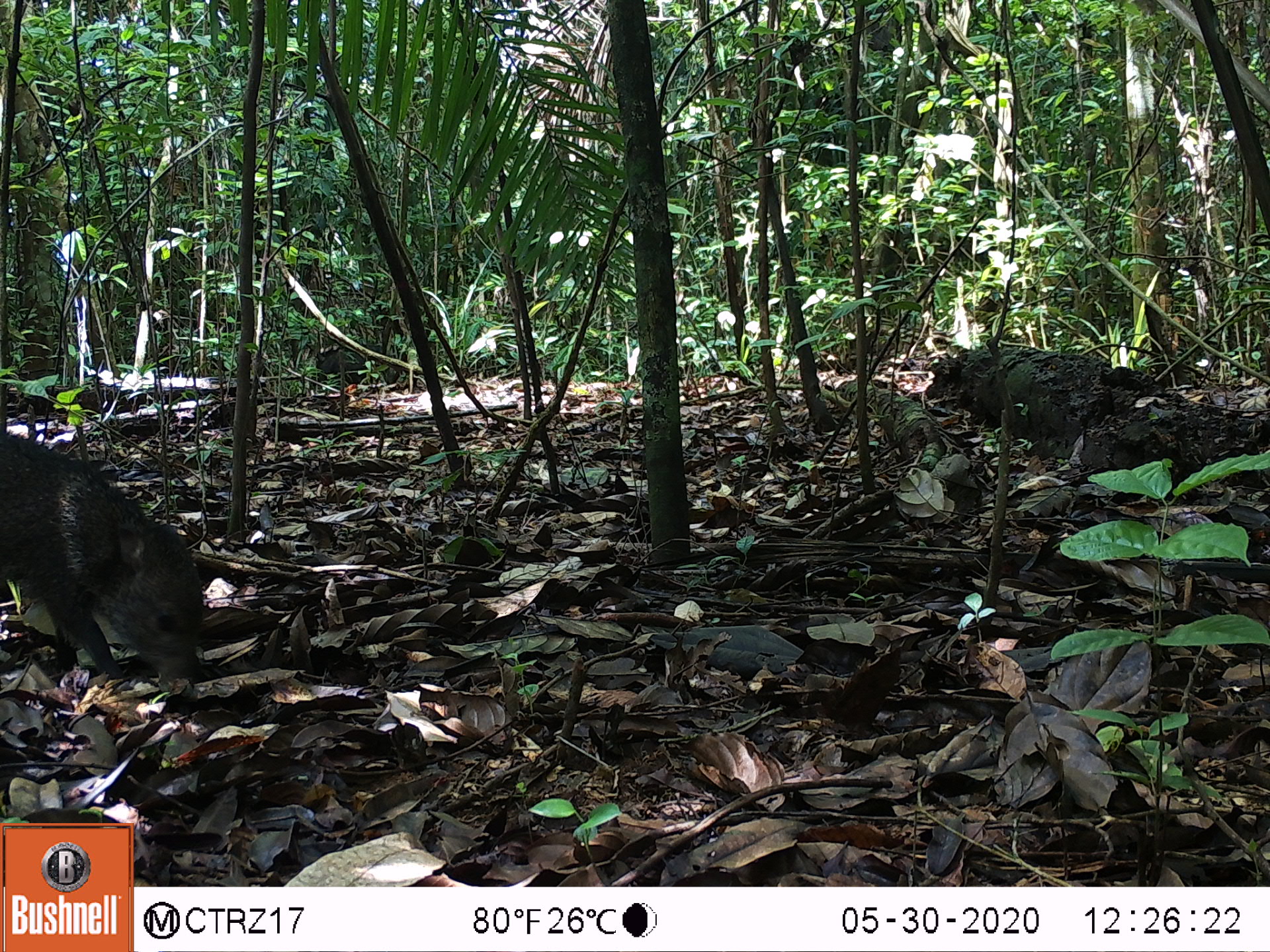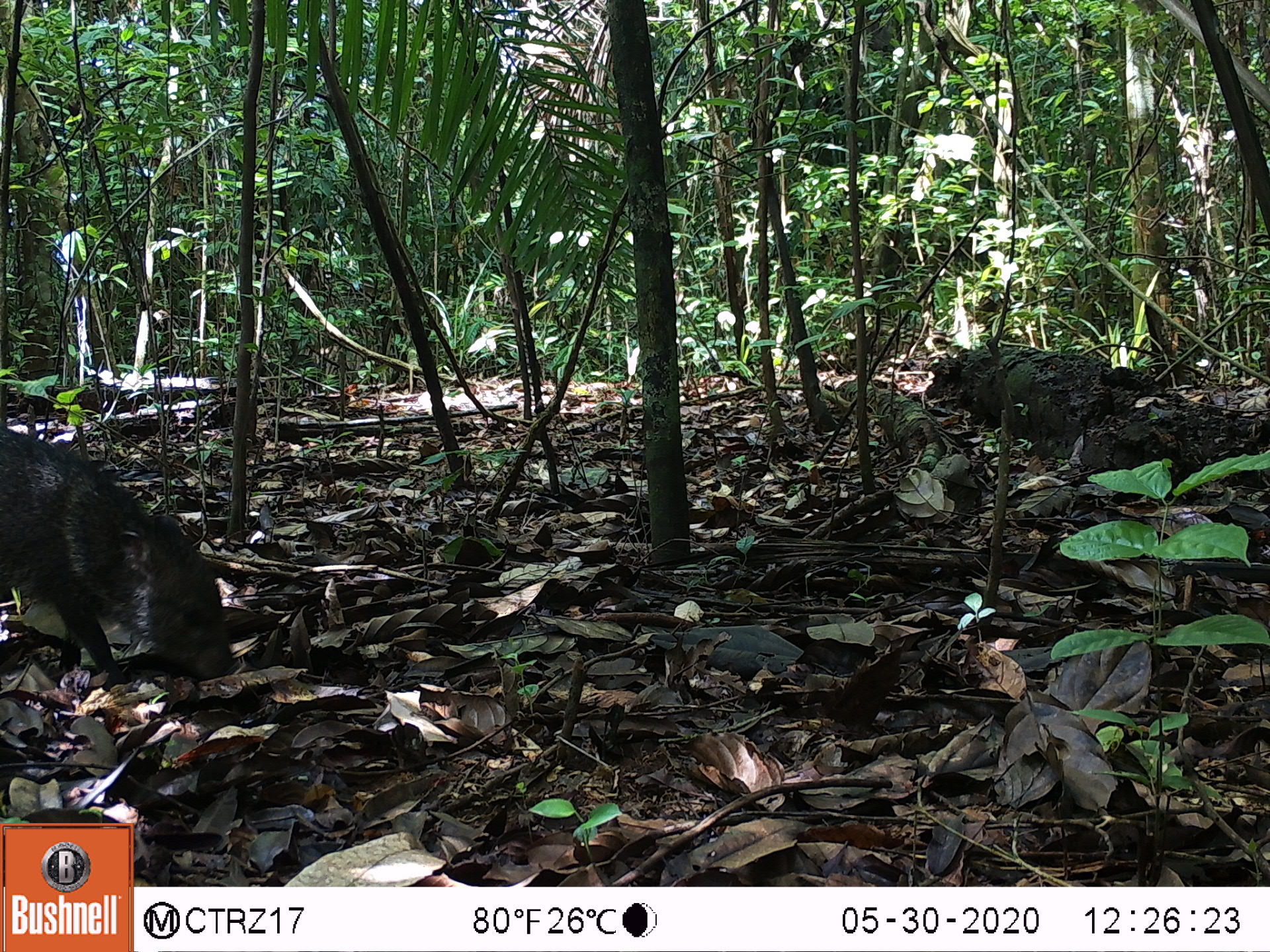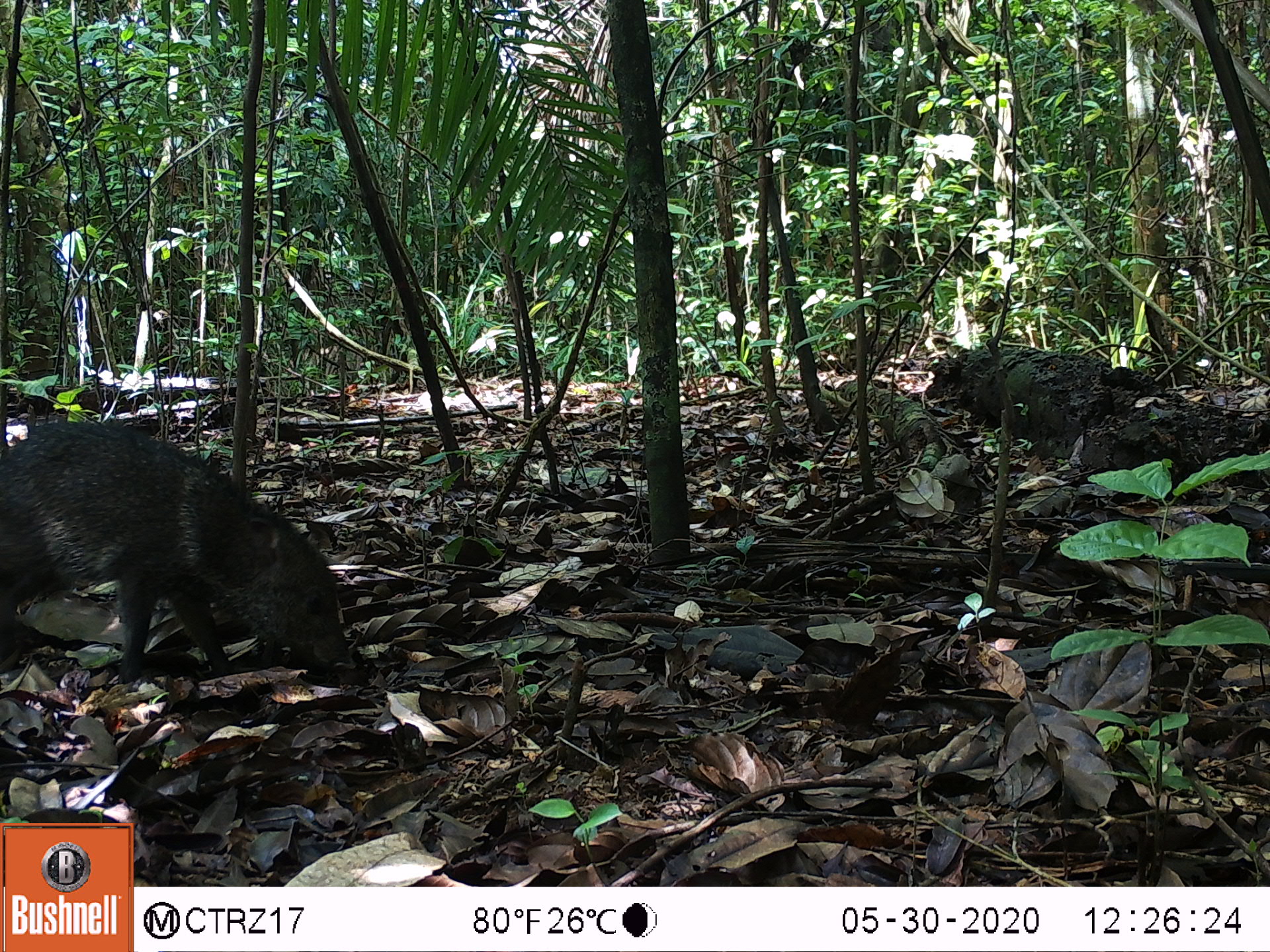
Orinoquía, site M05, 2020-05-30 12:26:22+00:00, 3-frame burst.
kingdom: Animalia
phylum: Chordata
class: Mammalia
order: Artiodactyla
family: Tayassuidae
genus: Pecari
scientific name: Pecari tajacu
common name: collared peccary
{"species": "collared peccary (Pecari tajacu)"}